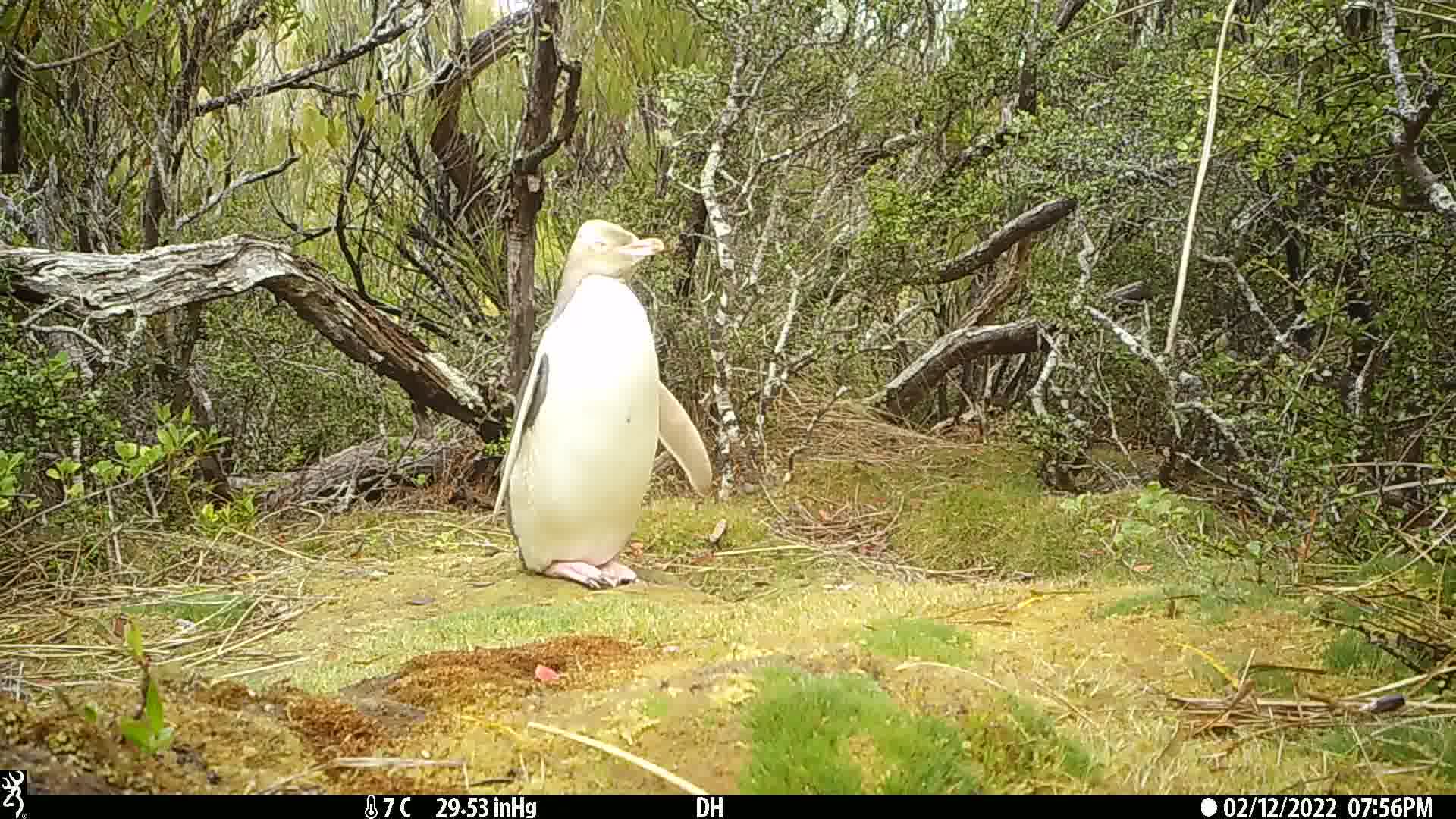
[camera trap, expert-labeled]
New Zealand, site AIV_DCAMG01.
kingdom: Animalia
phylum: Chordata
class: Aves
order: Sphenisciformes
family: Spheniscidae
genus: Megadyptes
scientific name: Megadyptes antipodes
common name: yellow-eyed penguin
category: yellow eyed penguin